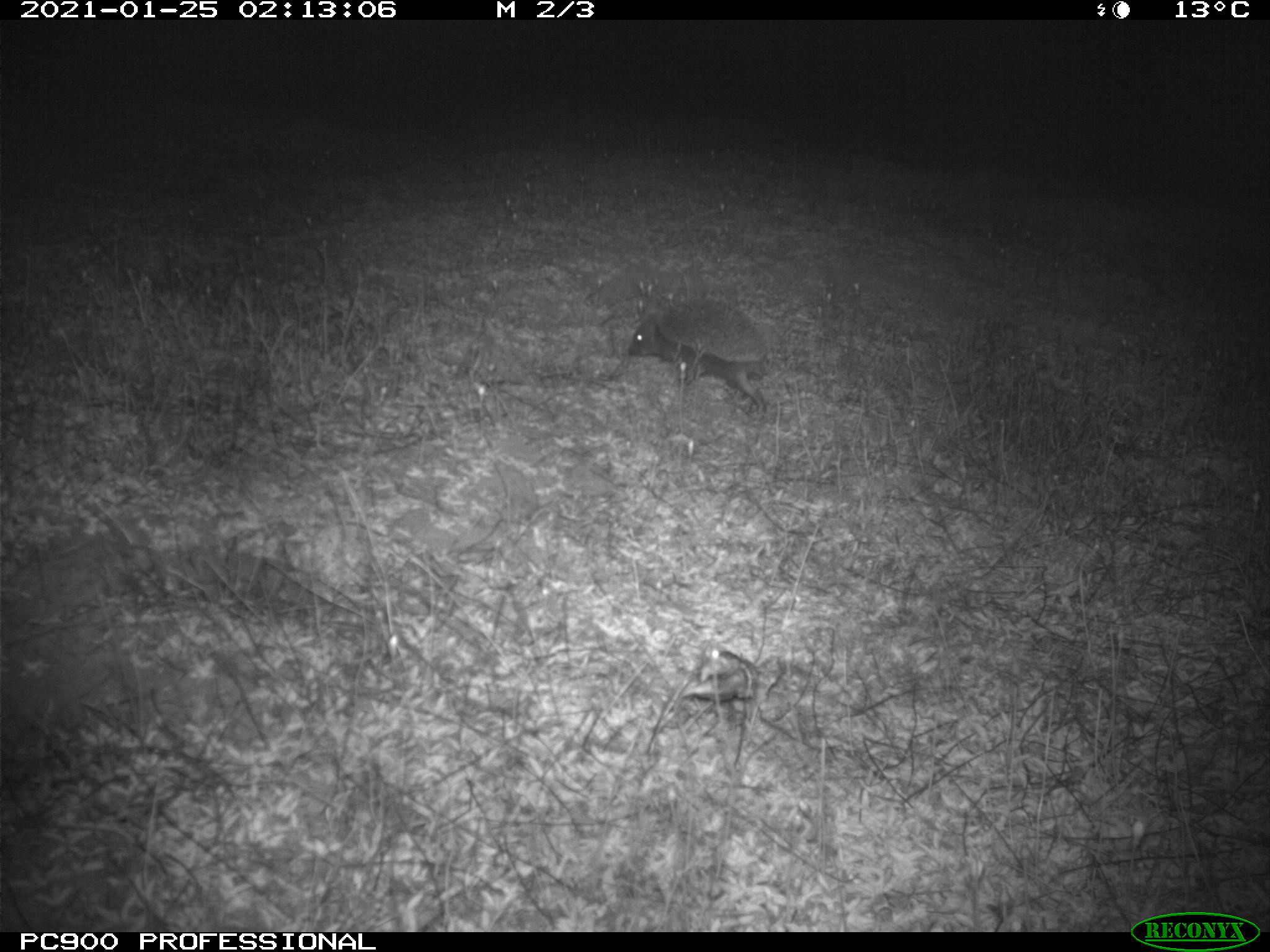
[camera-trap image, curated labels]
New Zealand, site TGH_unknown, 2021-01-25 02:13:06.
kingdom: Animalia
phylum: Chordata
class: Mammalia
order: Eulipotyphla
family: Erinaceidae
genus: Erinaceus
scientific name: Erinaceus europaeus europaeus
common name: european hedgehog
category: hedgehog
Hedgehog (european hedgehog) (Erinaceus europaeus europaeus).